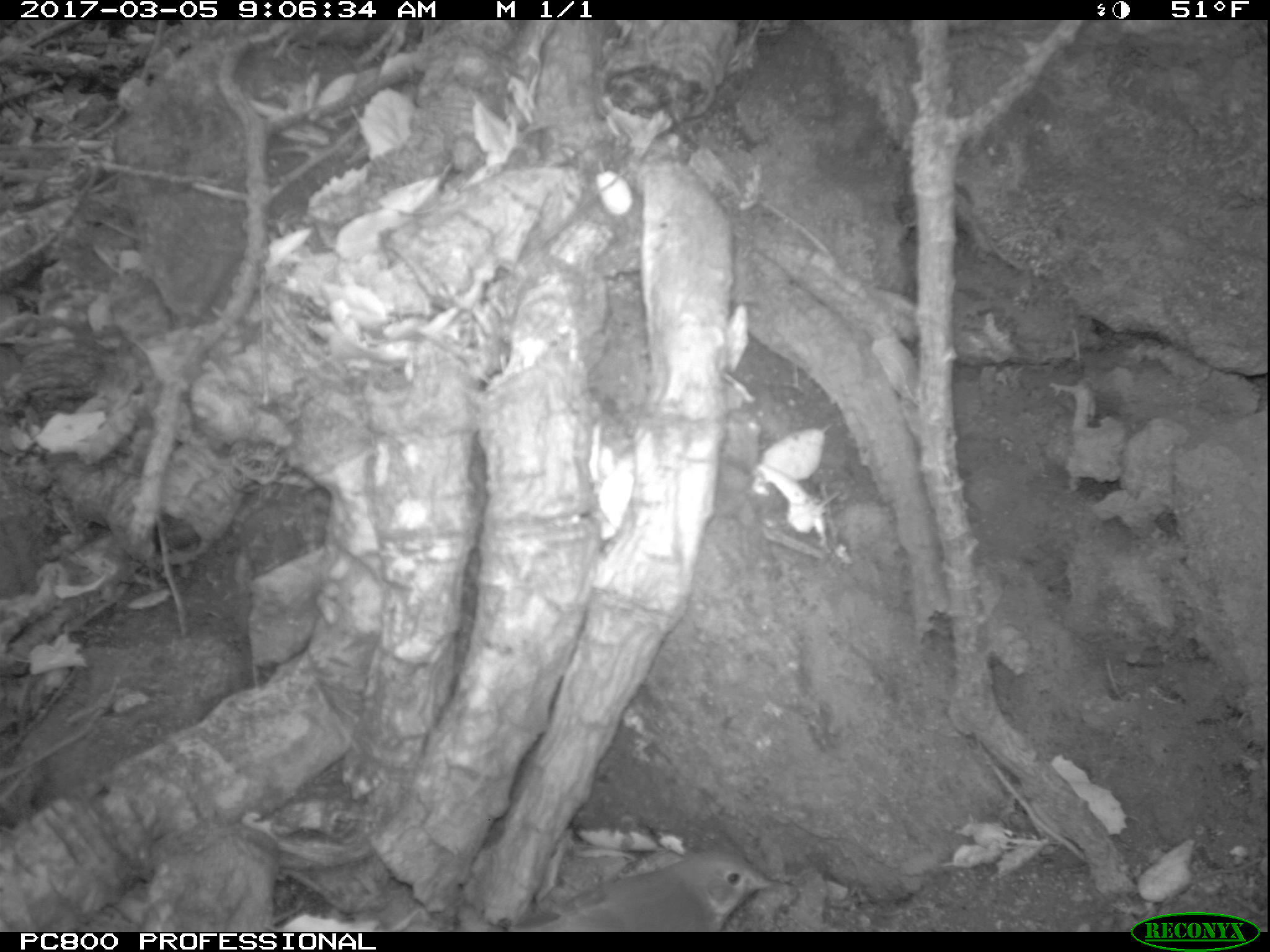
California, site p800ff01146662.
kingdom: Animalia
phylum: Chordata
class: Aves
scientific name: Aves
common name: bird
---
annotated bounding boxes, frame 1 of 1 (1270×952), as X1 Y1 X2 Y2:
bird: 516 850 775 933